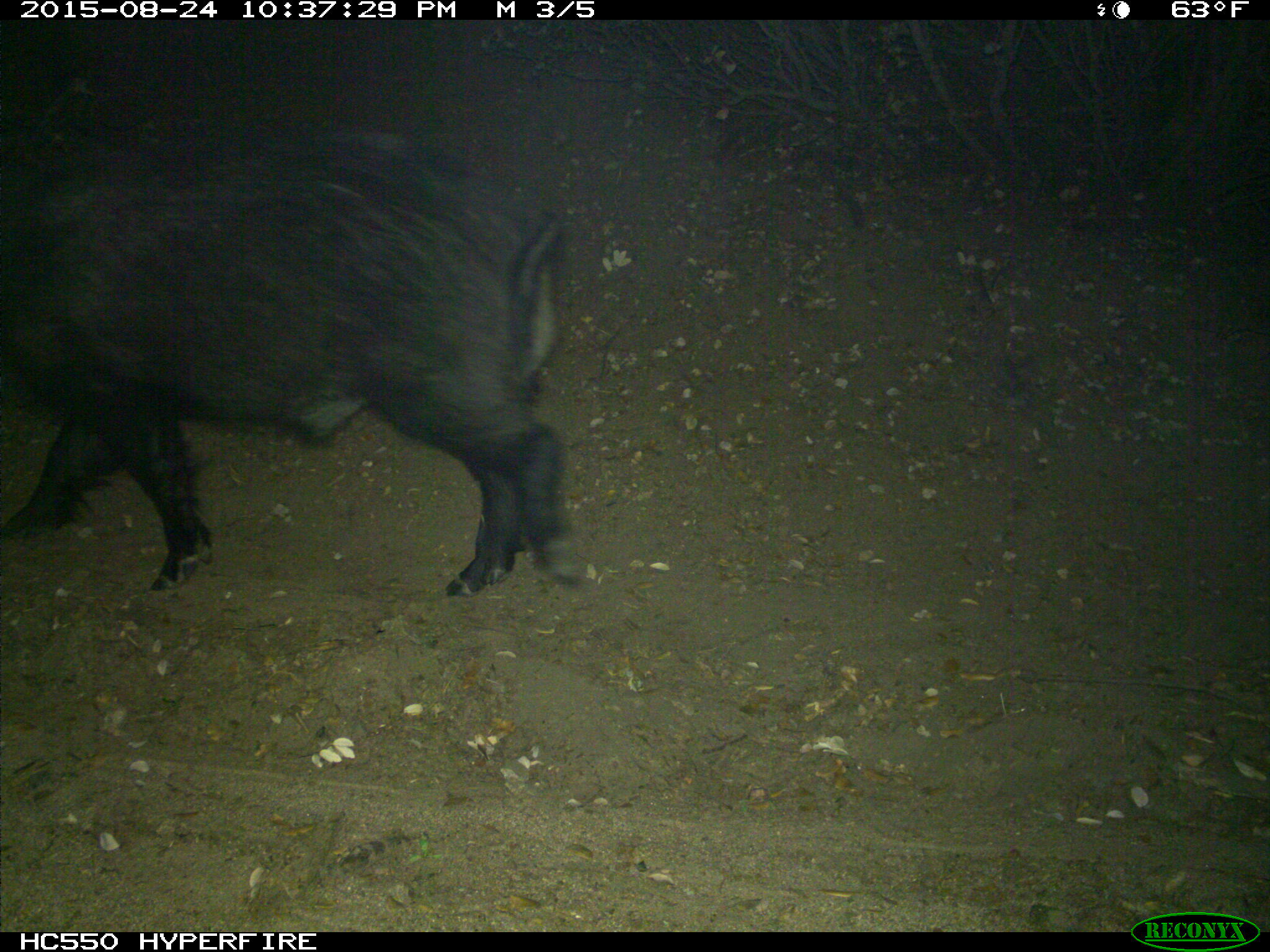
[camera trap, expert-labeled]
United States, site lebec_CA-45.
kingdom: Animalia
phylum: Chordata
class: Mammalia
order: Artiodactyla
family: Suidae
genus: Sus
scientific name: Sus scrofa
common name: wild boar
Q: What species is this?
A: Sus scrofa (wild boar).